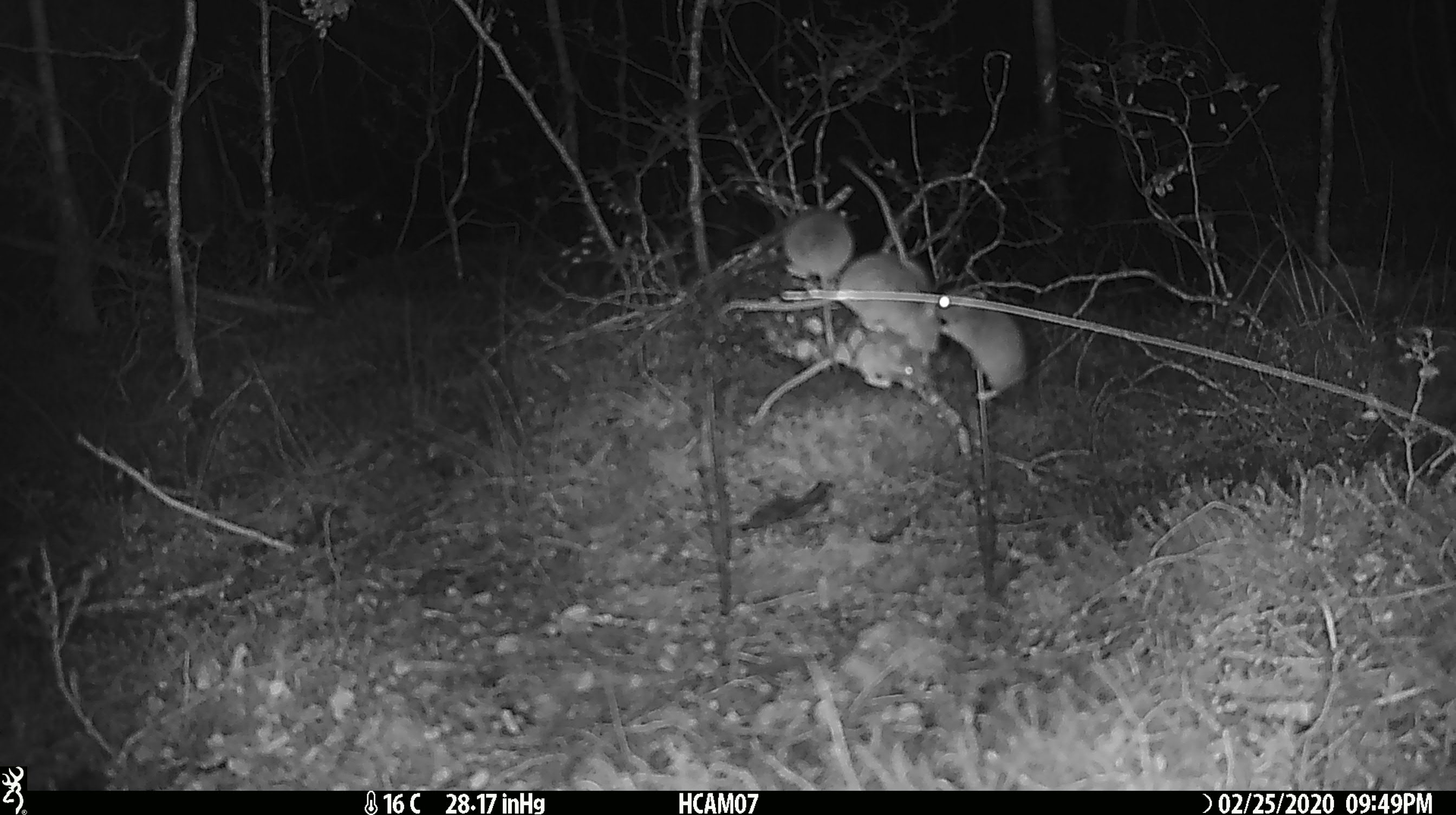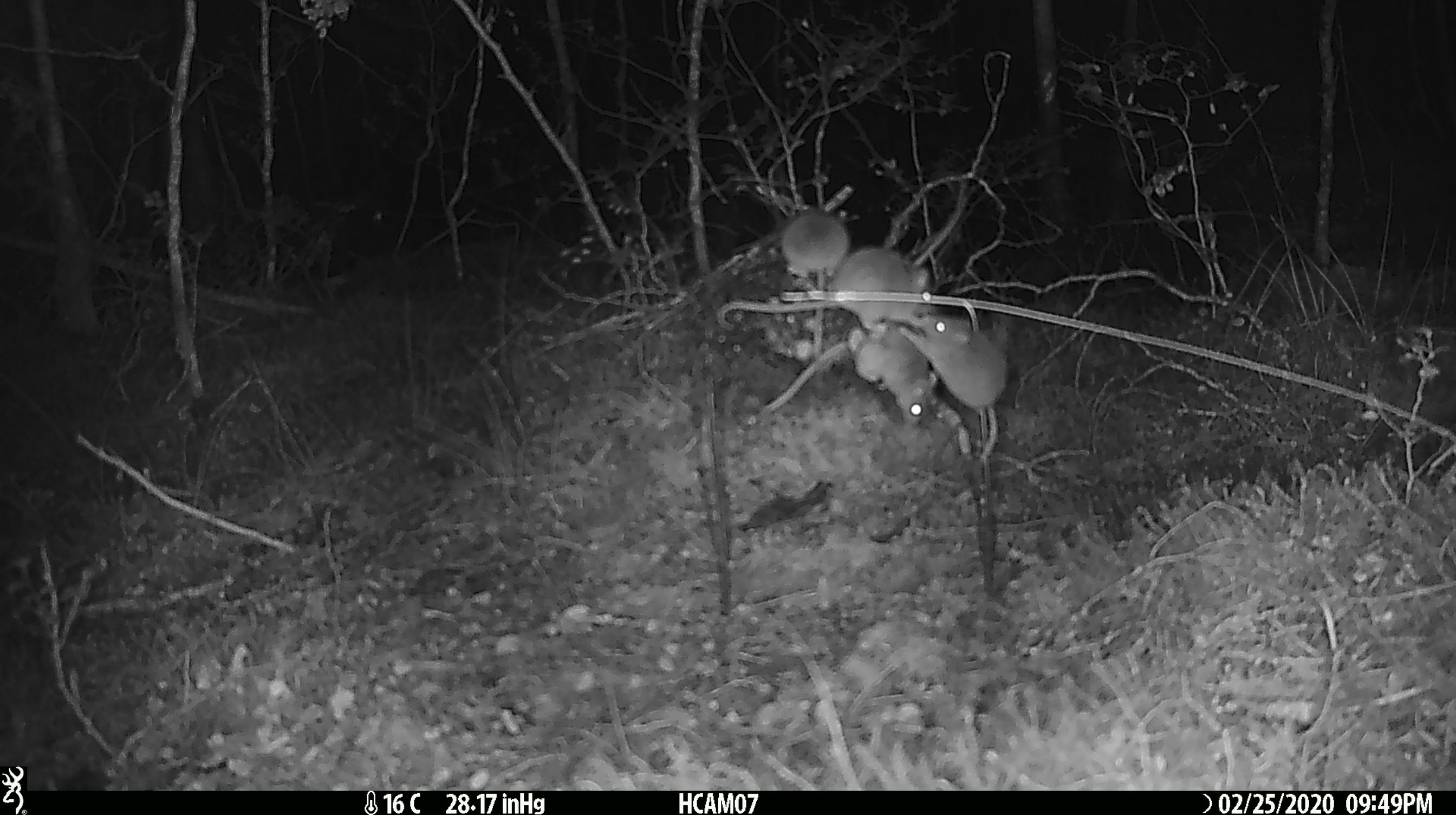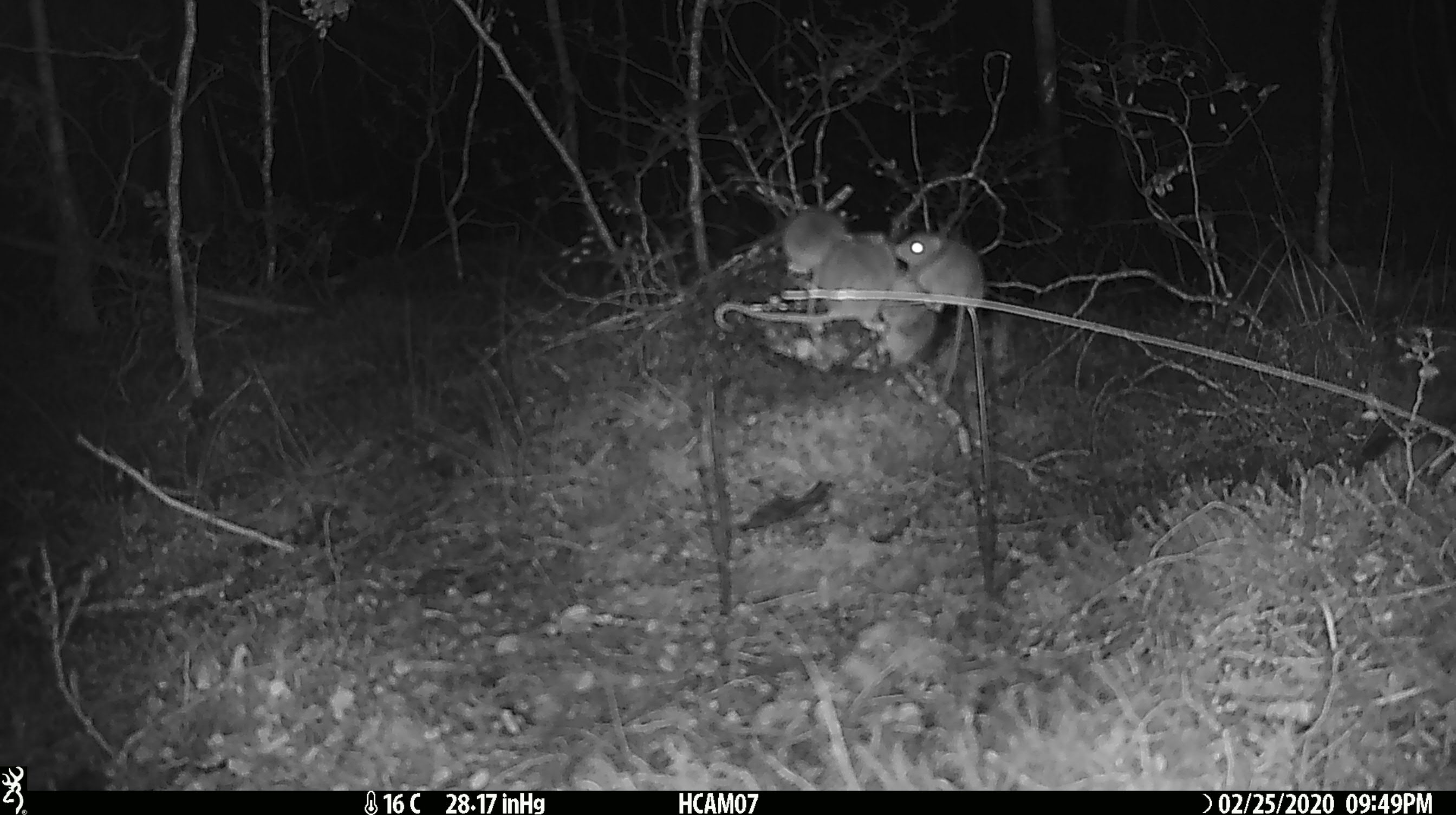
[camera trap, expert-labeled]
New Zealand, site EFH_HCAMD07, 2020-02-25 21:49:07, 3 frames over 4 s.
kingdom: Animalia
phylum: Chordata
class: Mammalia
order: Rodentia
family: Muridae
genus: Mus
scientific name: Mus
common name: mouse